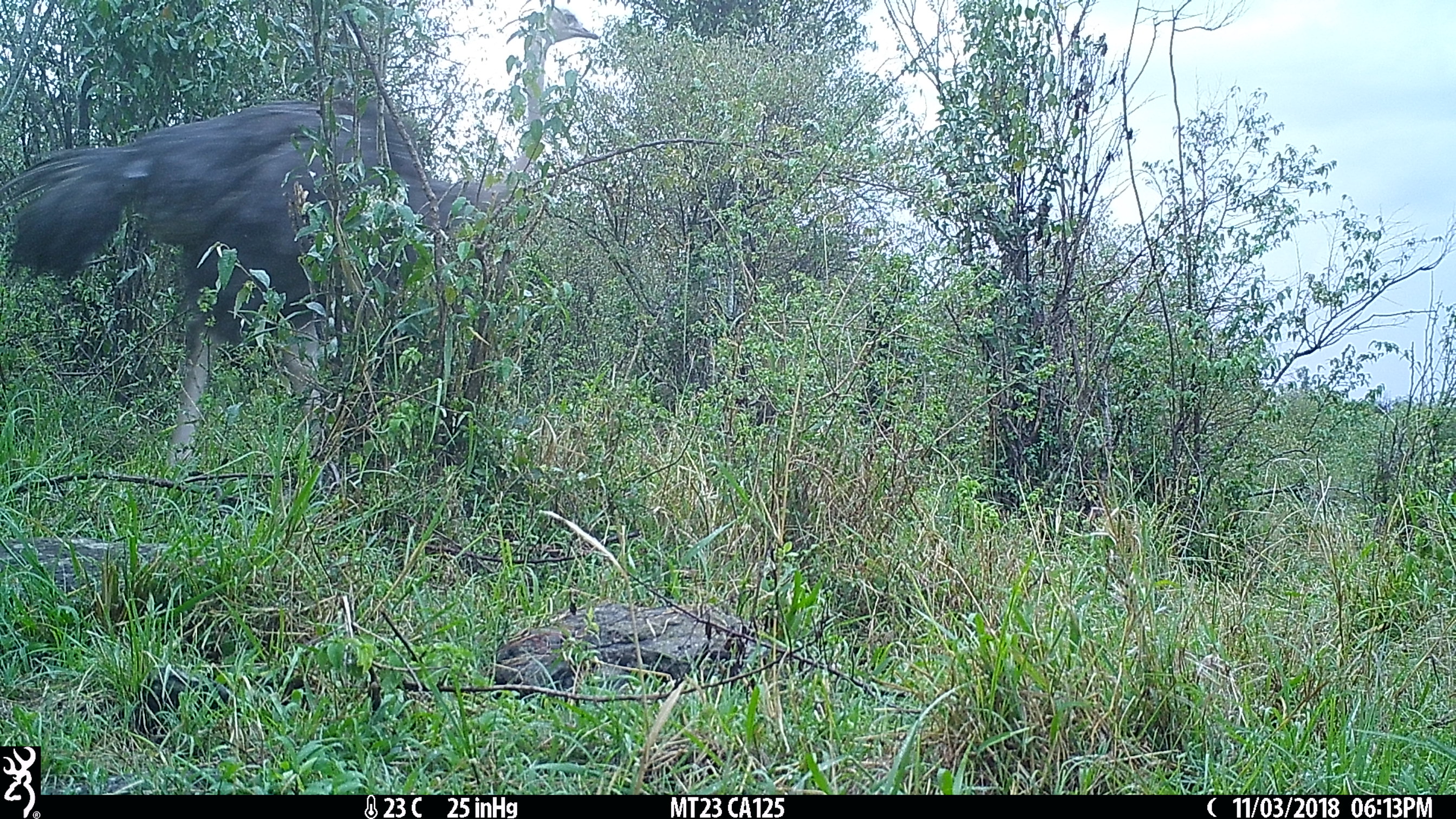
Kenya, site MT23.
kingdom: Animalia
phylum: Chordata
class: Aves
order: Struthioniformes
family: Struthionidae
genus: Struthio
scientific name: Struthio camelus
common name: ostrich